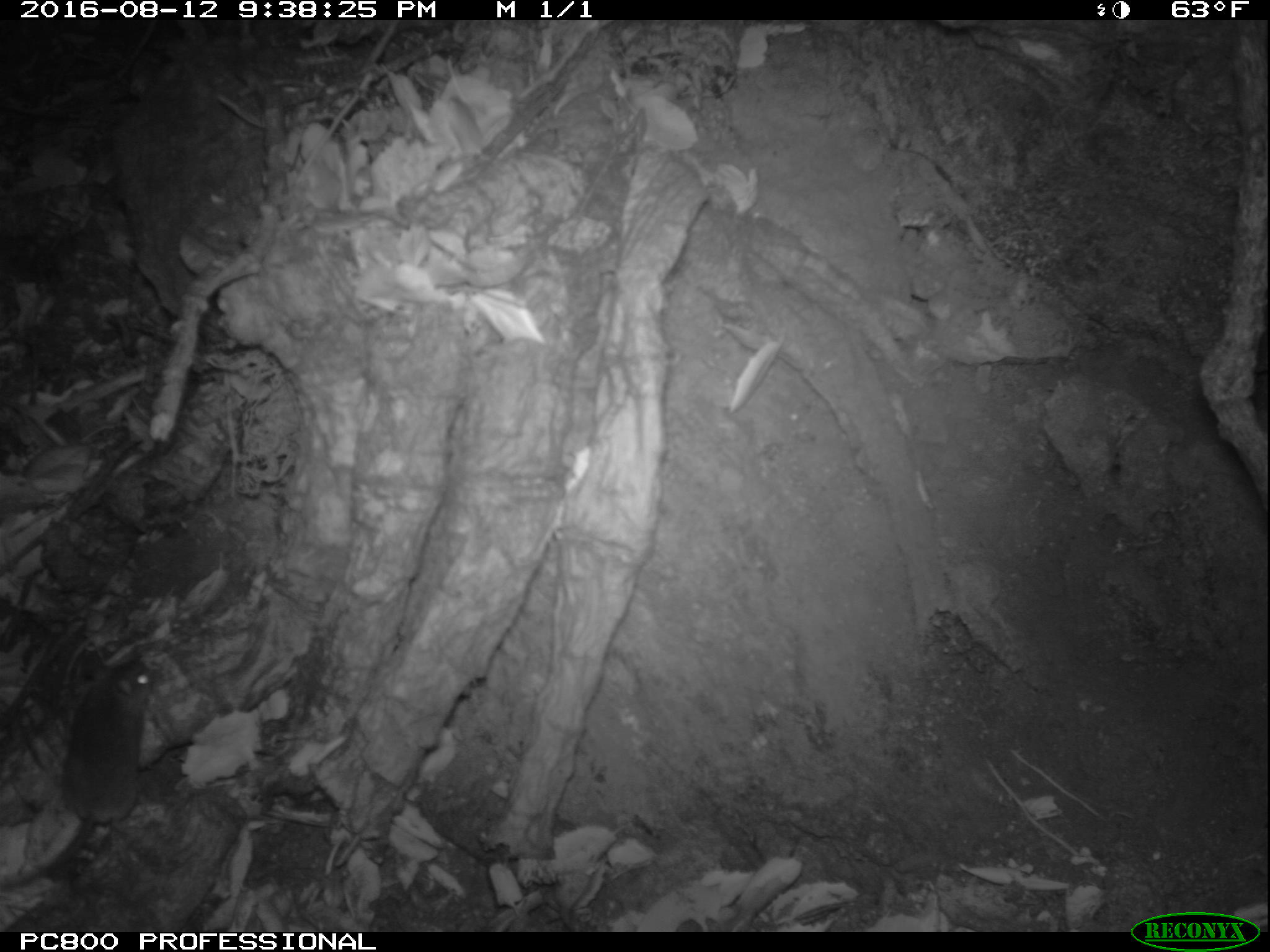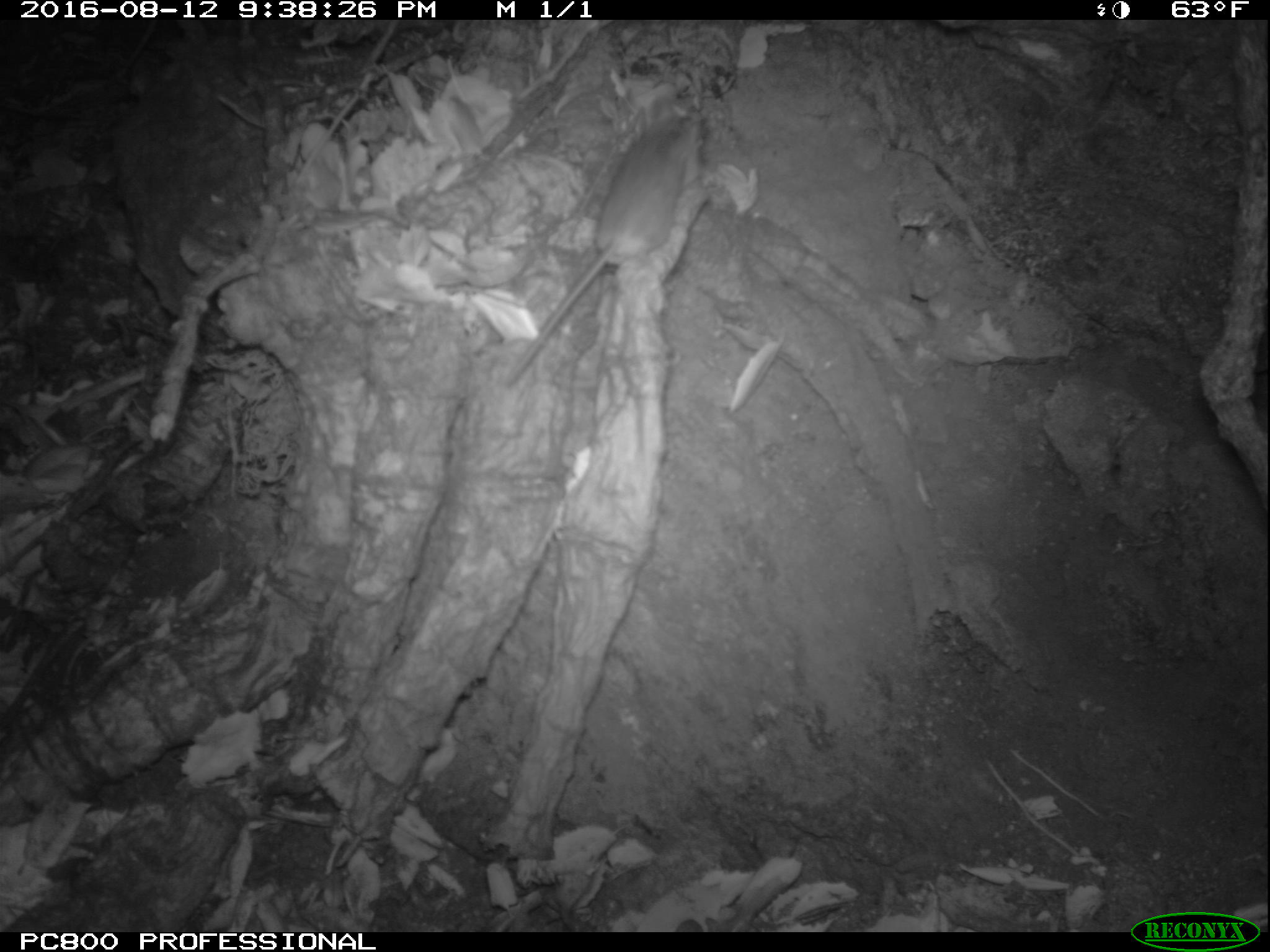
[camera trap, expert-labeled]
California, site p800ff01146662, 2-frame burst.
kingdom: Animalia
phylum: Chordata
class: Mammalia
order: Rodentia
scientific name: Rodentia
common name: rodent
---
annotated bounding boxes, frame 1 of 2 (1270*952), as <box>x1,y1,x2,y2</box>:
rodent: <box>0,656,158,892</box>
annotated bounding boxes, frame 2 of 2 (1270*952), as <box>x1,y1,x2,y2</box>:
rodent: <box>505,97,708,381</box>